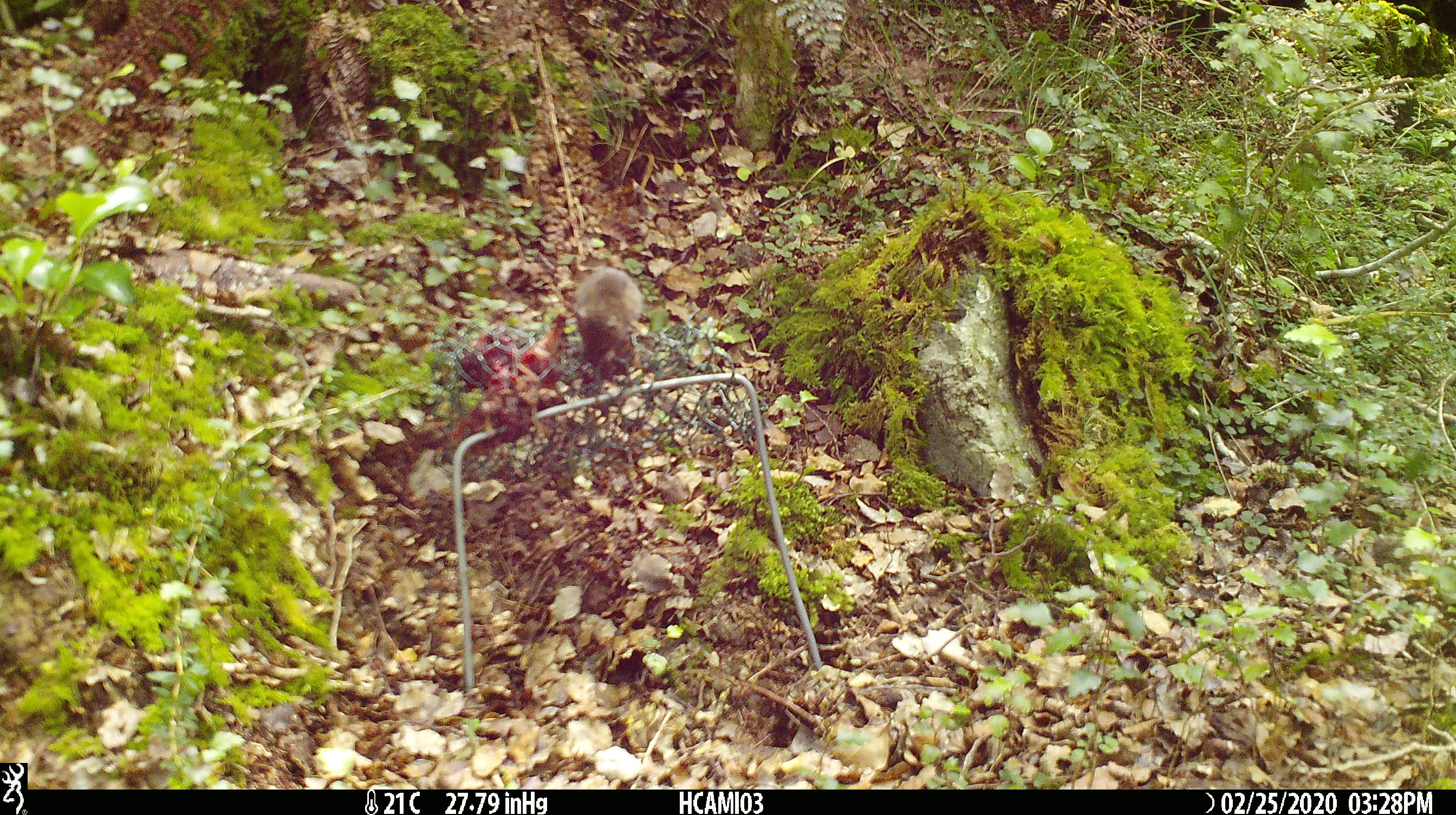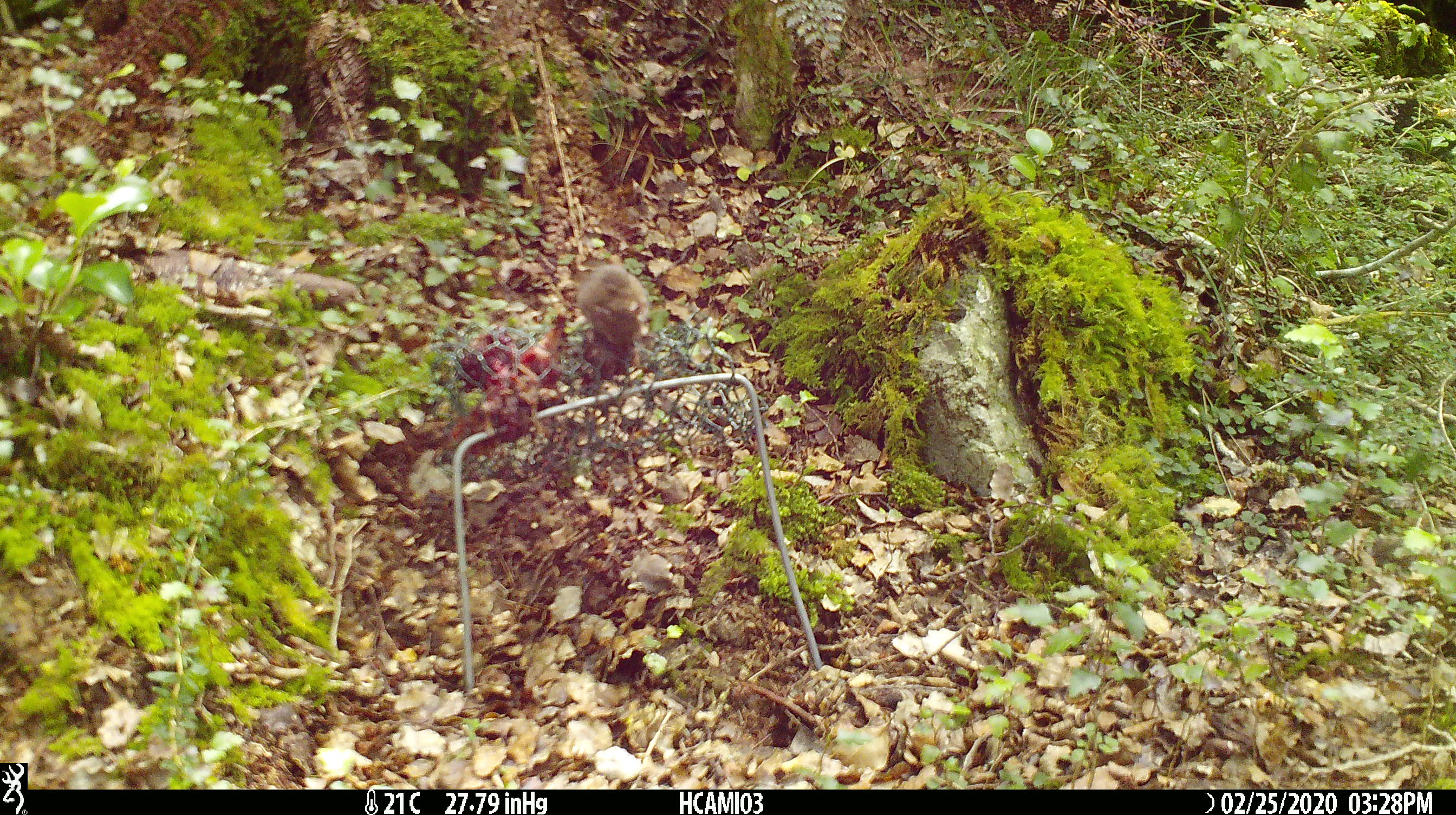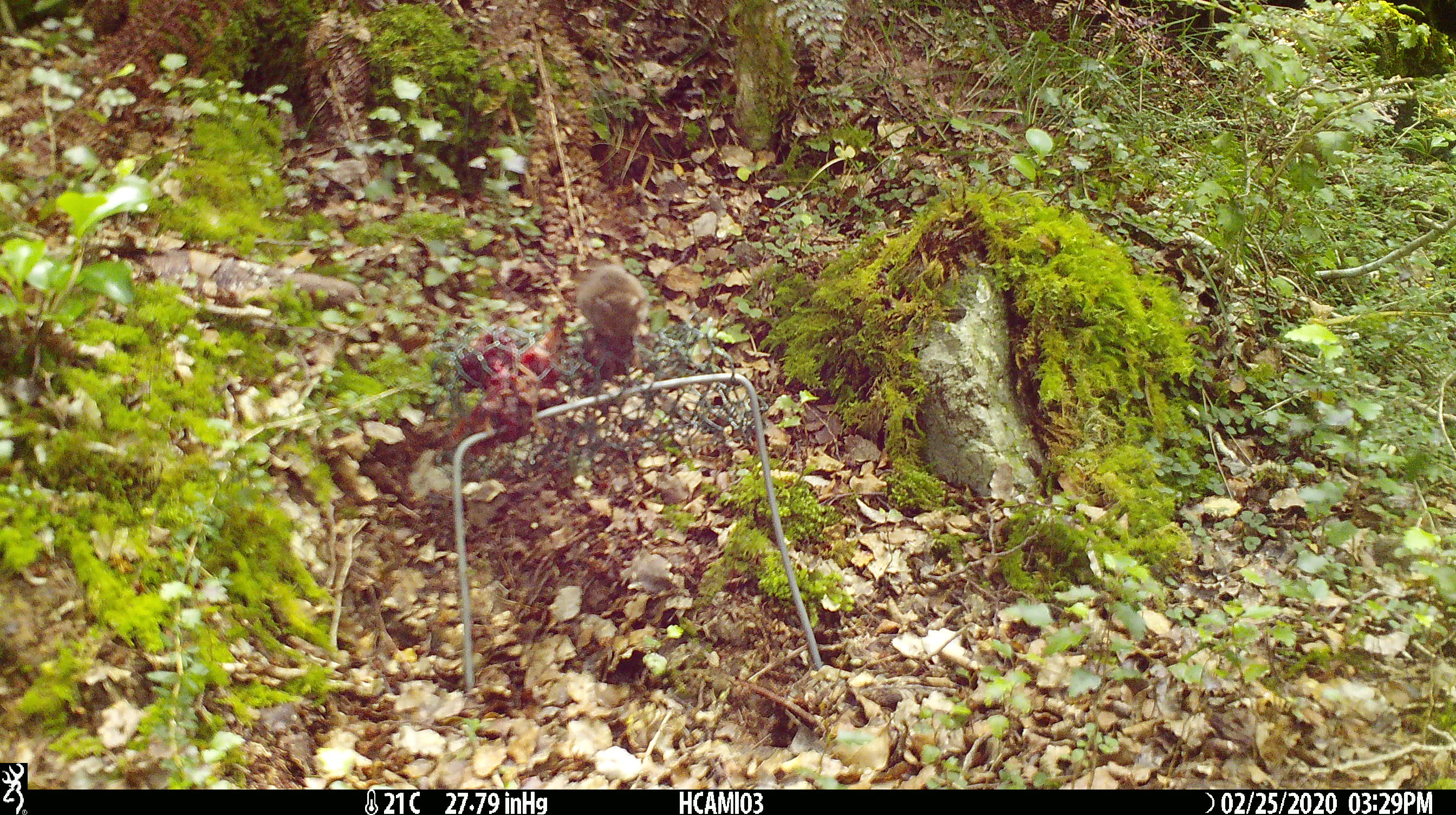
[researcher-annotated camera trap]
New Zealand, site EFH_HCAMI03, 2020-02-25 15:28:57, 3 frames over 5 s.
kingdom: Animalia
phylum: Chordata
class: Mammalia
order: Rodentia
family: Muridae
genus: Mus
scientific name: Mus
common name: mouse